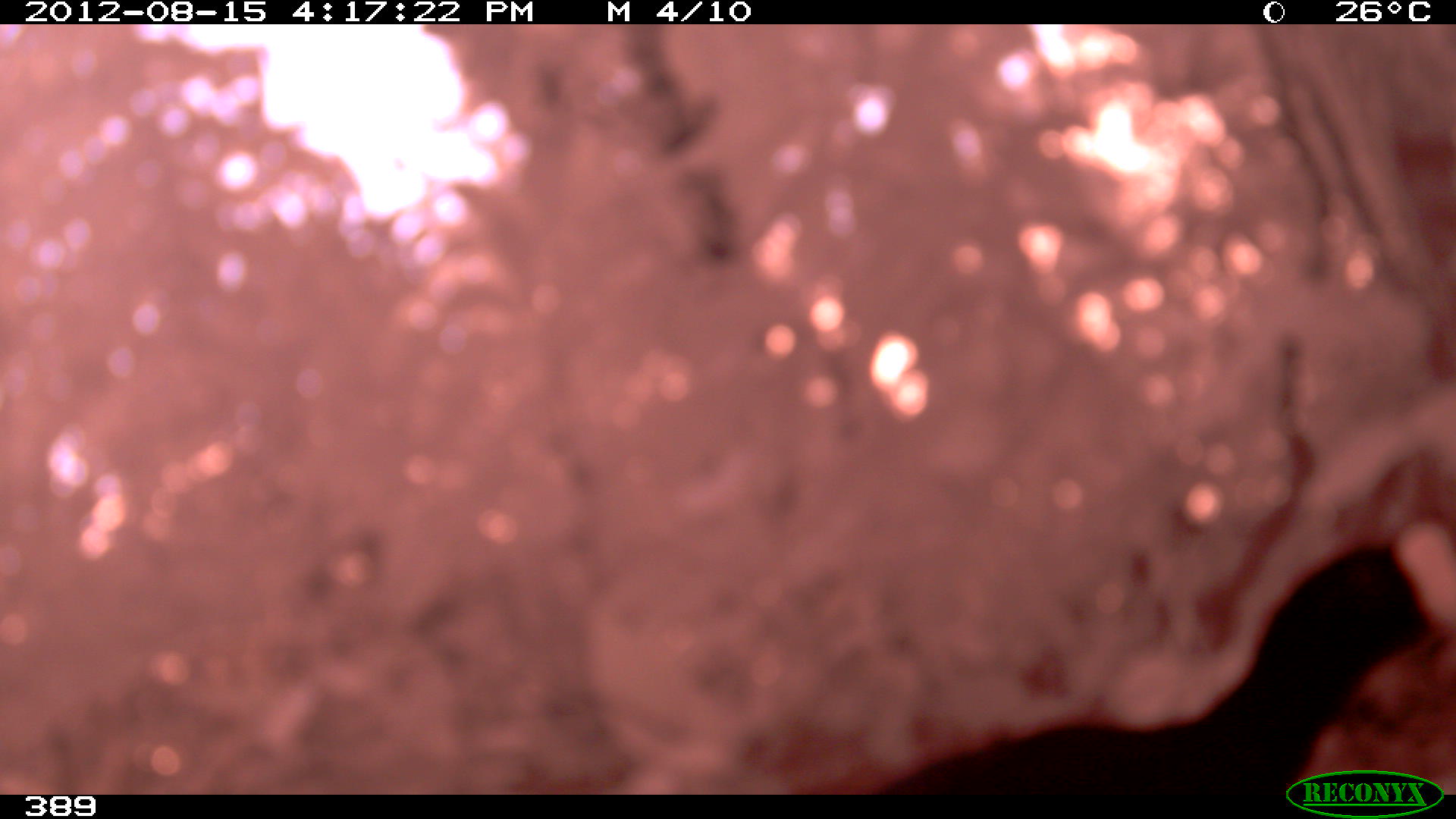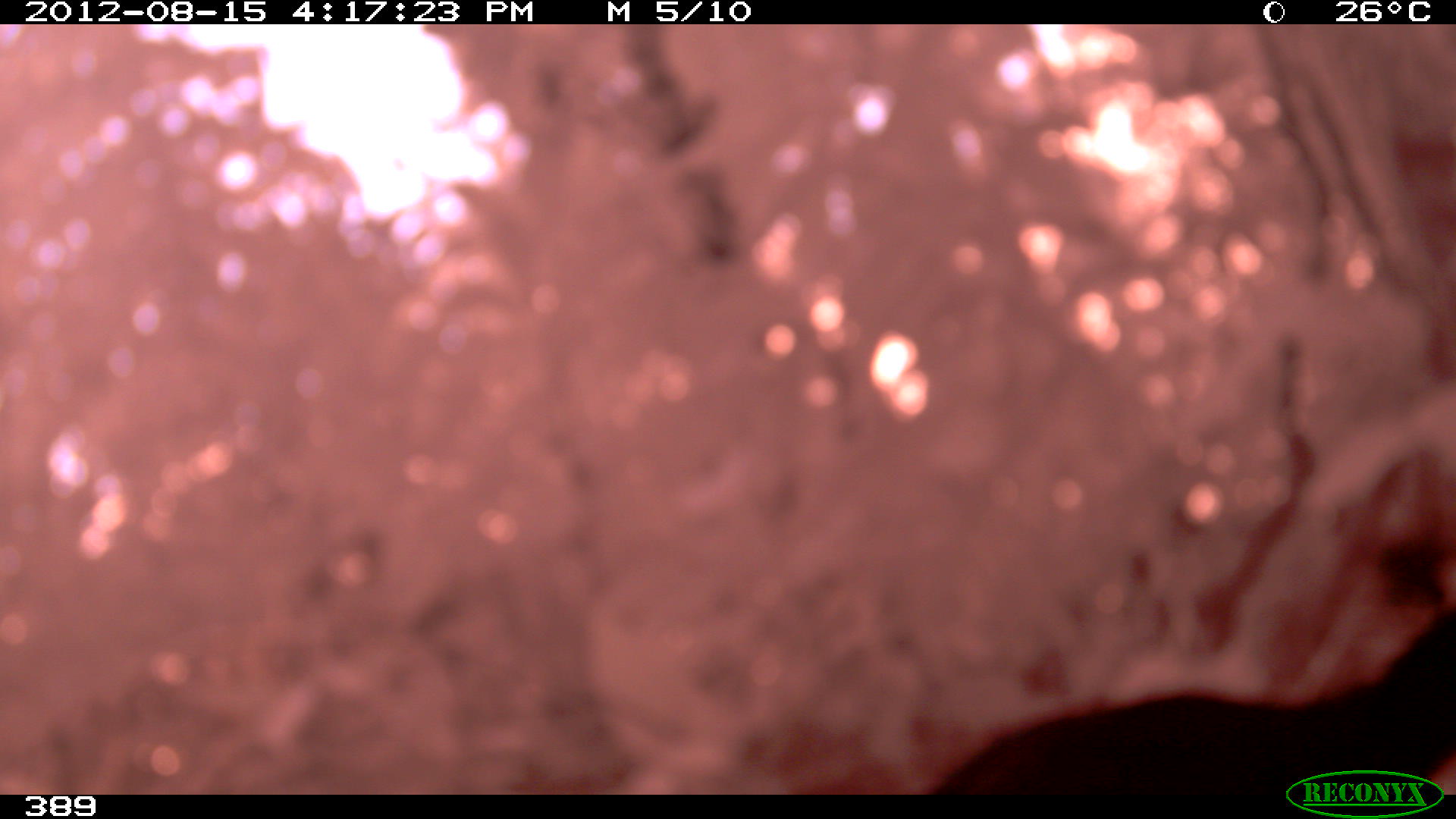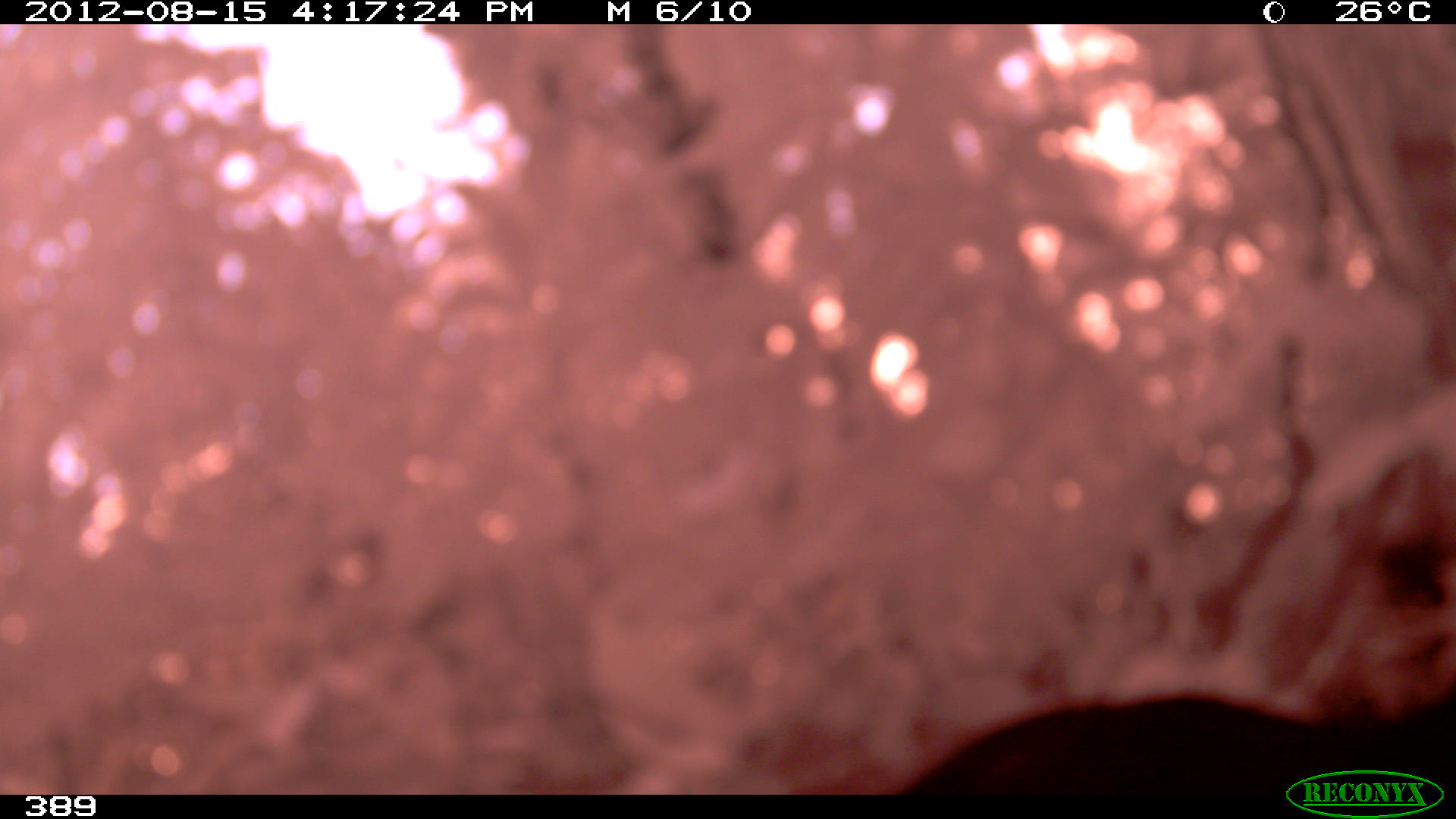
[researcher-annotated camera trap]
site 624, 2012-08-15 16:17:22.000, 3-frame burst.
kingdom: Animalia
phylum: Chordata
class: Aves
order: Galliformes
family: Cracidae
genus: Mitu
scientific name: Mitu tuberosum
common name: razor-billed curassow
Mitu tuberosum (razor-billed curassow).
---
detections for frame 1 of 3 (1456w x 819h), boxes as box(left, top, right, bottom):
mitu tuberosum: box(868, 515, 1455, 795)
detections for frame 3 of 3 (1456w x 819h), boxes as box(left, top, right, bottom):
mitu tuberosum: box(900, 680, 1455, 796)